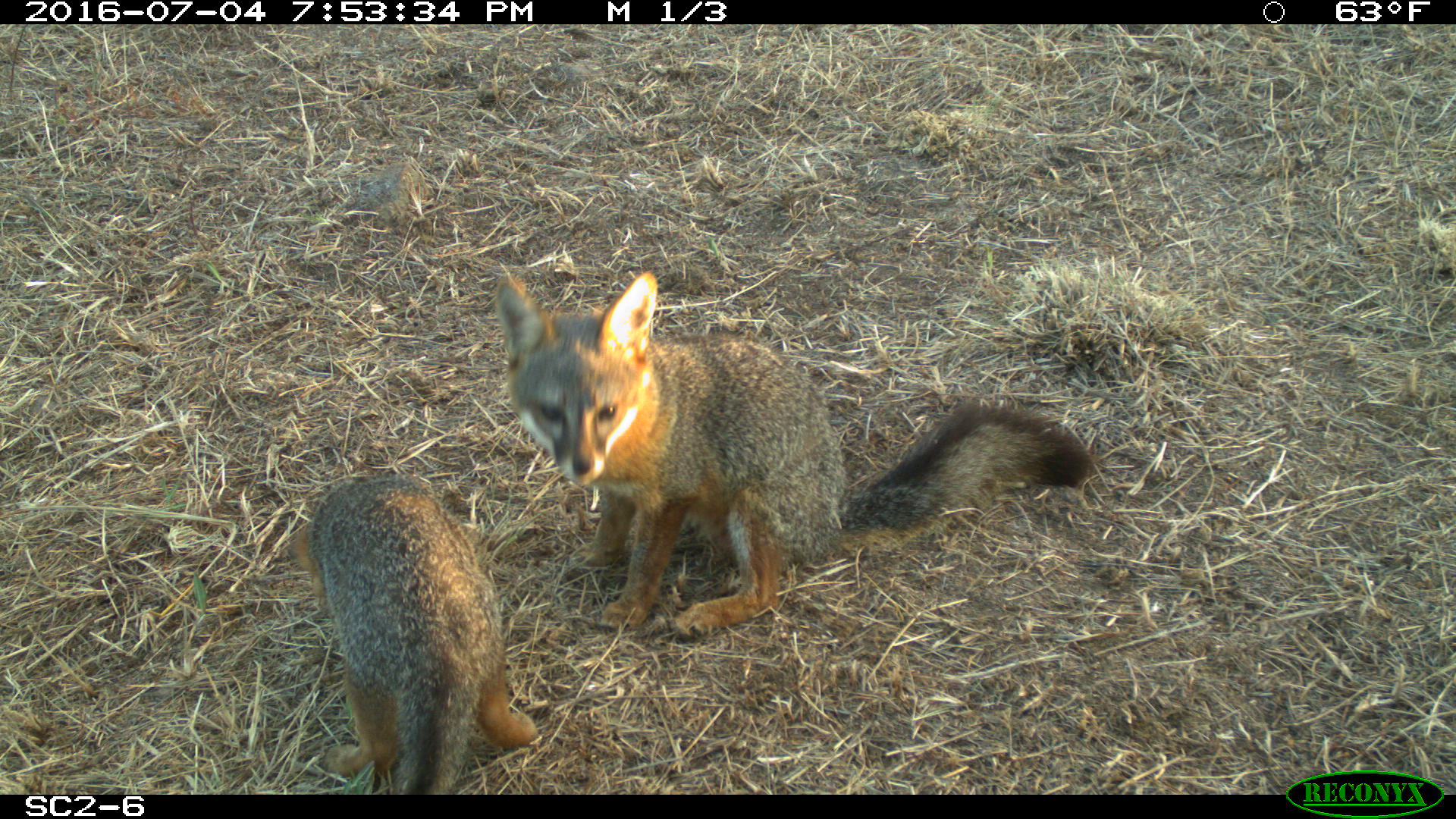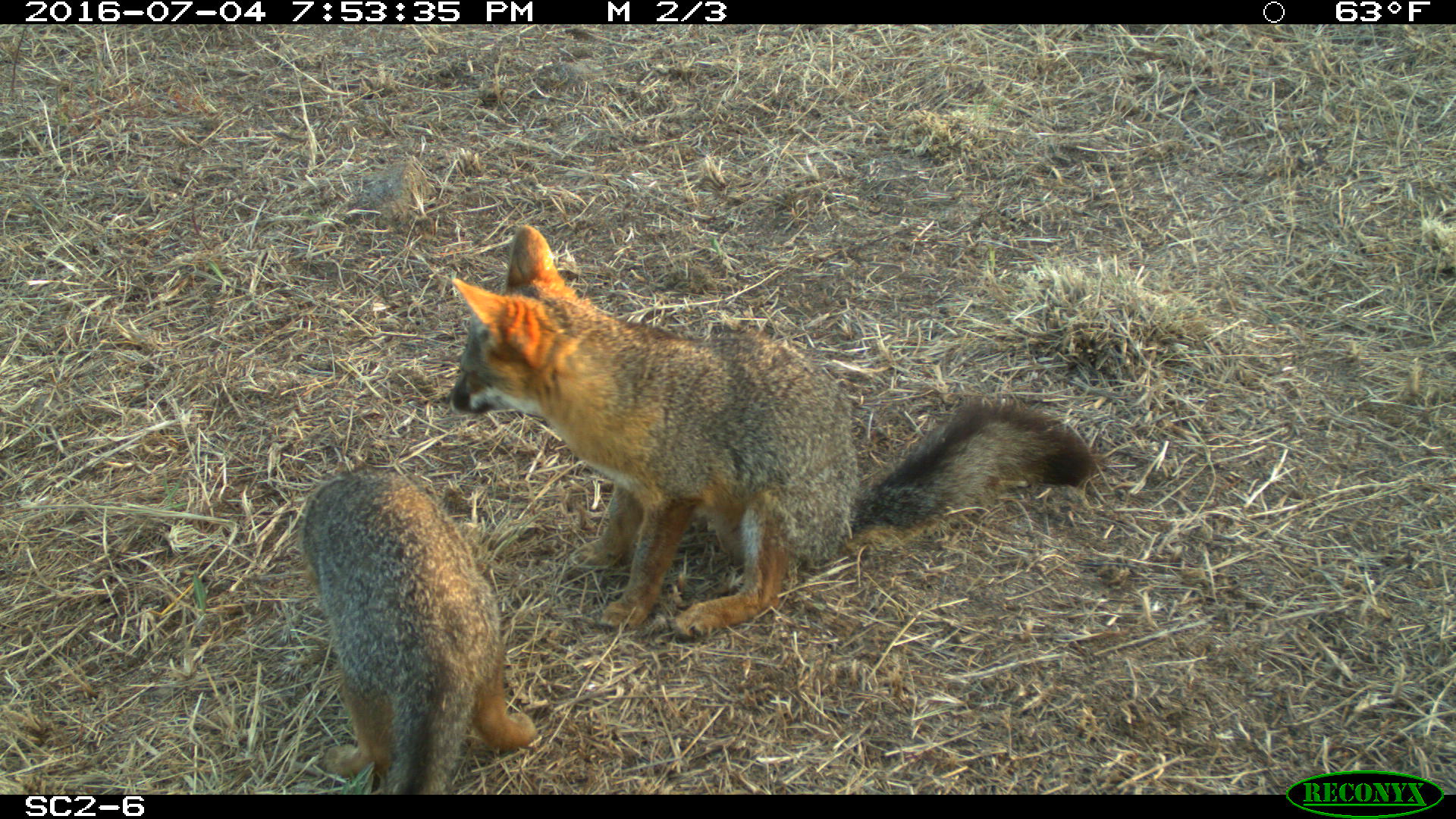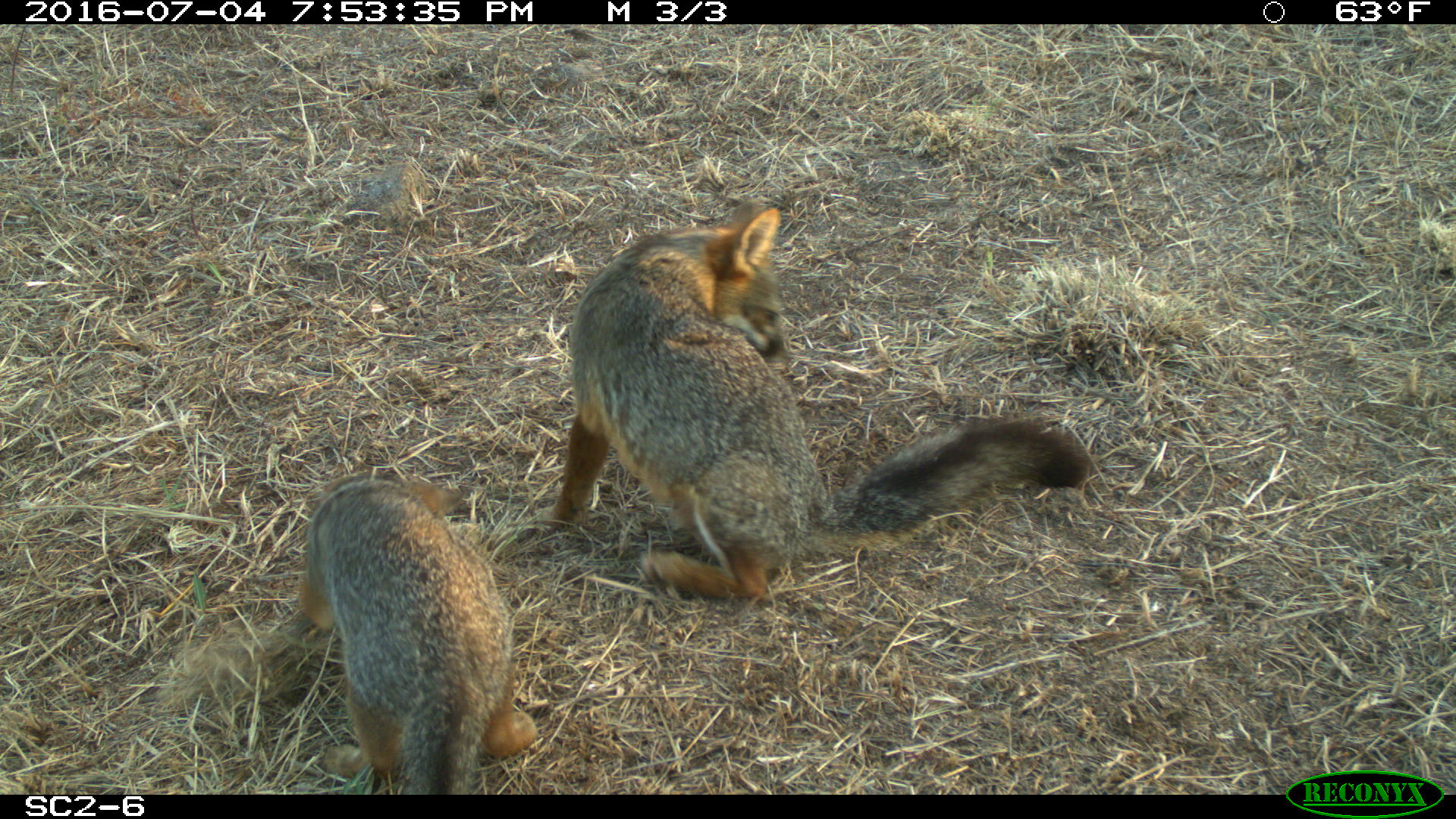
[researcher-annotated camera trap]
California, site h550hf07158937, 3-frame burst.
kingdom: Animalia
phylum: Chordata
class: Mammalia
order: Carnivora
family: Canidae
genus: Urocyon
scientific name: Urocyon littoralis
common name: island fox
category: fox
Fox (island fox) (Urocyon littoralis).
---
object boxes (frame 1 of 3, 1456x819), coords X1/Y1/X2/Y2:
fox: 492/270/1094/637; 284/472/535/794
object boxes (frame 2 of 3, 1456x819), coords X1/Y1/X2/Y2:
fox: 446/220/1104/640; 294/469/537/793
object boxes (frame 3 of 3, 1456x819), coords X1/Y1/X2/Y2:
fox: 539/201/1088/598; 299/475/540/793